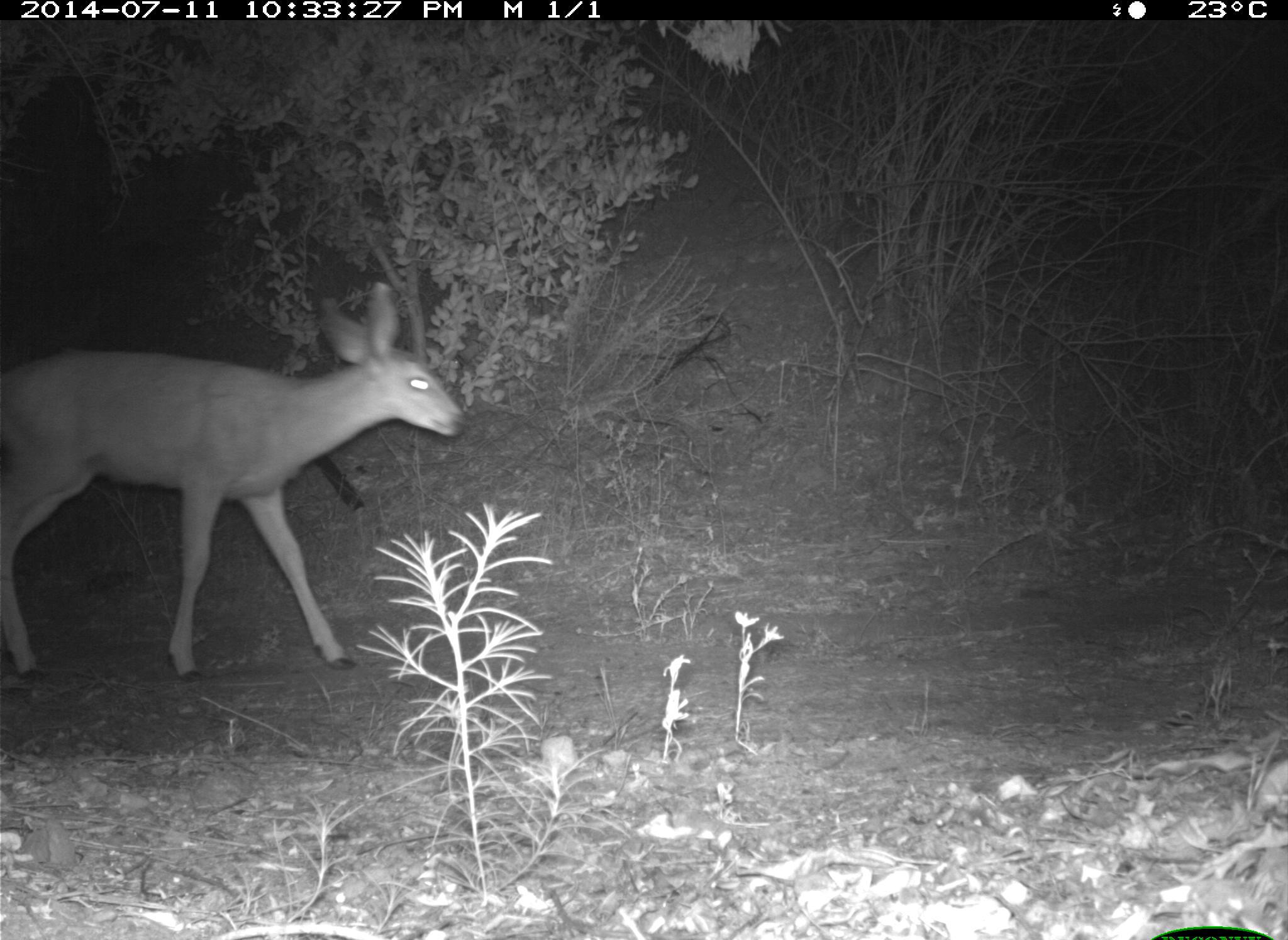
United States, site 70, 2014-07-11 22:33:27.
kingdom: Animalia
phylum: Chordata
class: Mammalia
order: Artiodactyla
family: Cervidae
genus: Odocoileus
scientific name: Odocoileus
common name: deer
Deer (Odocoileus).